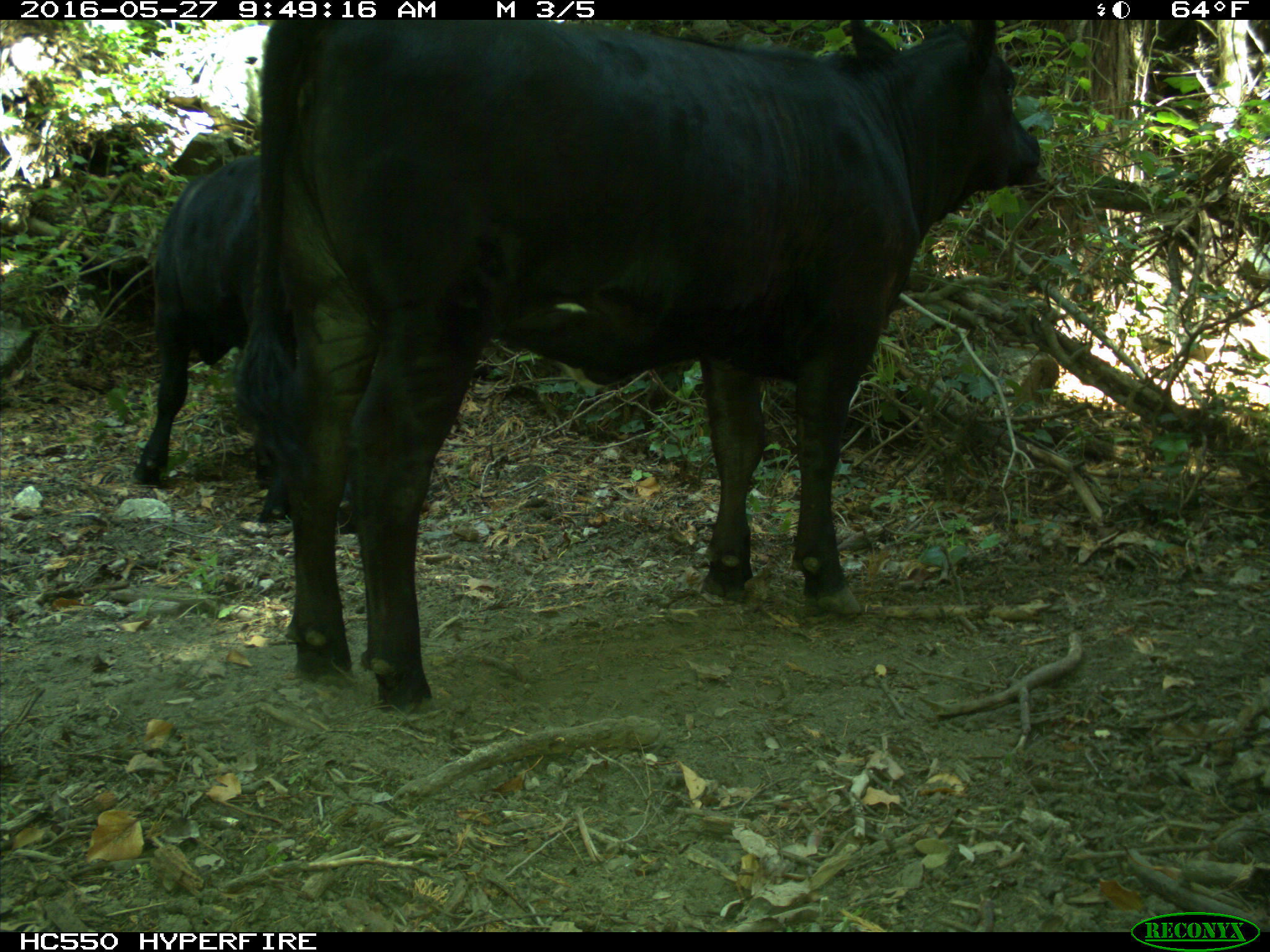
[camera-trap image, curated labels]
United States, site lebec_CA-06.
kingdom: Animalia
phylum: Chordata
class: Mammalia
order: Artiodactyla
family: Bovidae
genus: Bos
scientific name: Bos taurus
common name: domestic cow